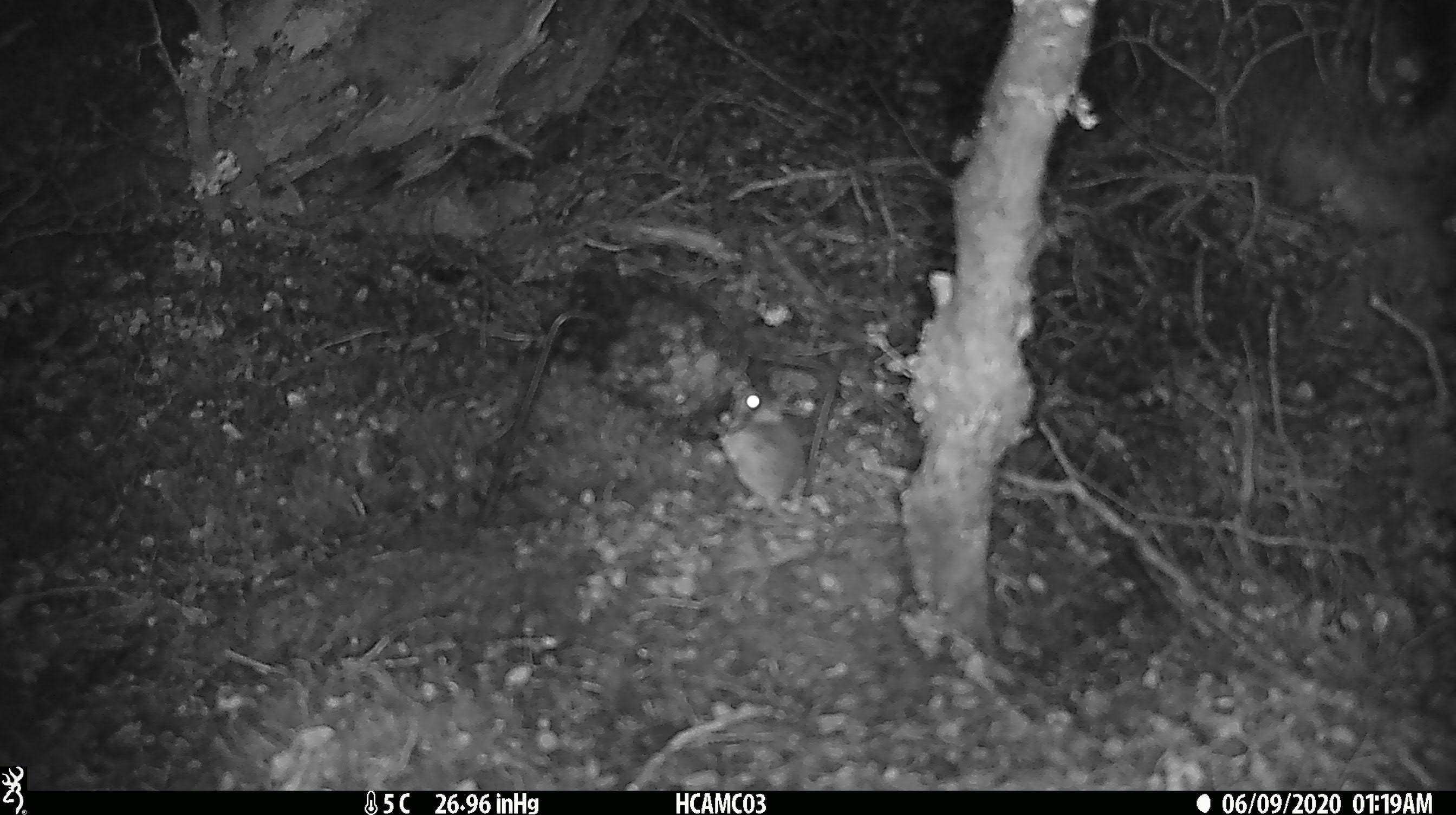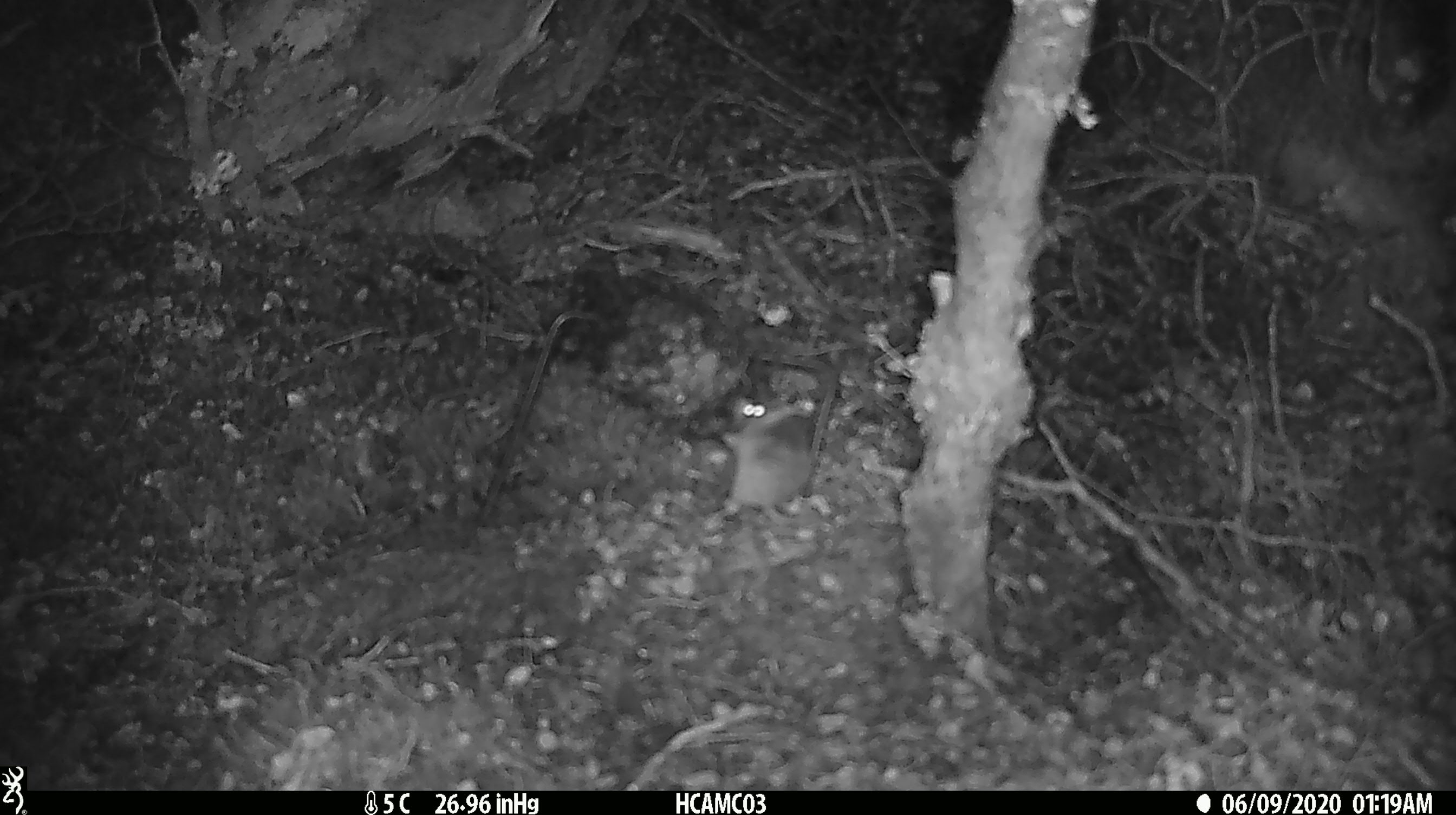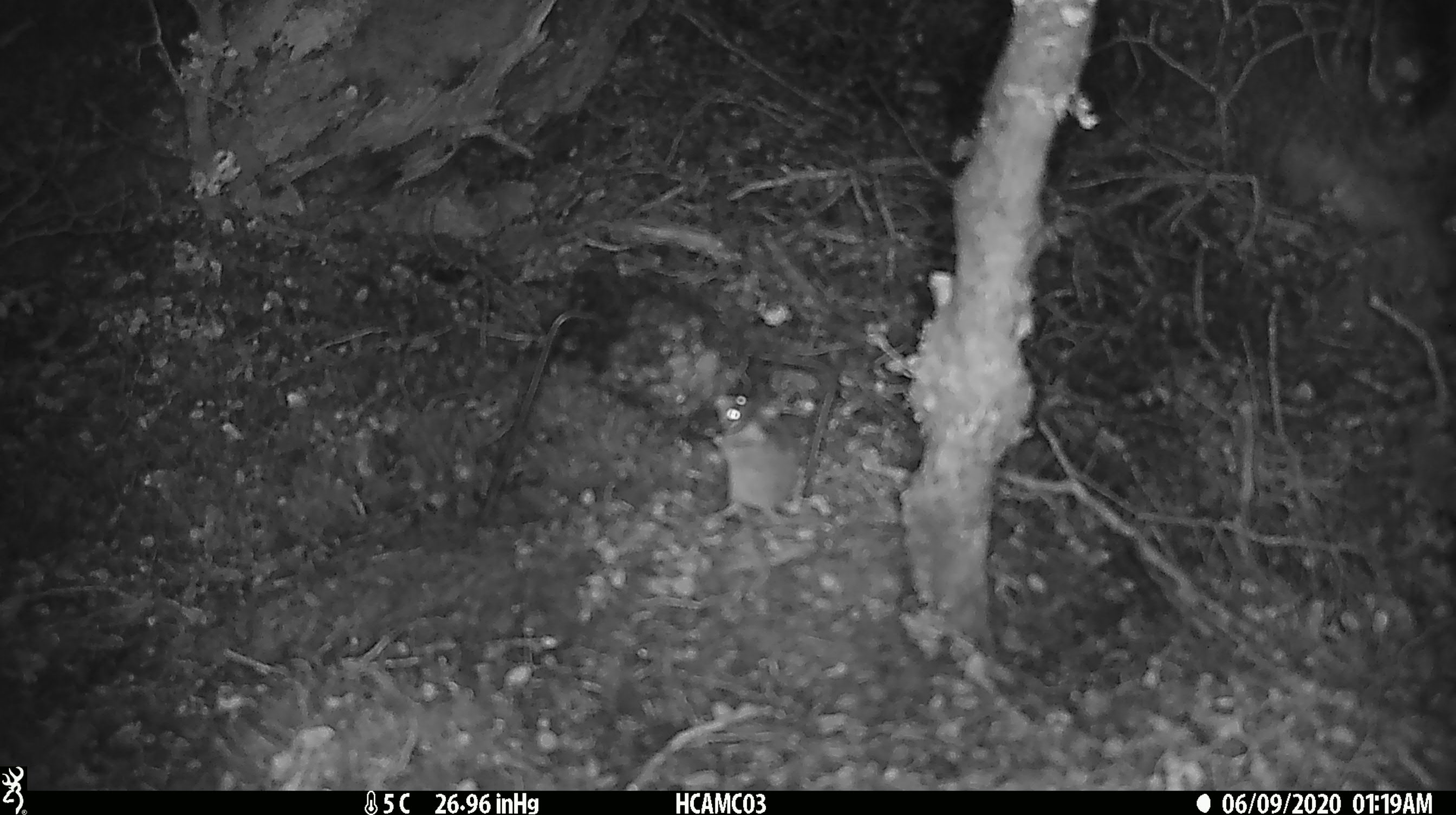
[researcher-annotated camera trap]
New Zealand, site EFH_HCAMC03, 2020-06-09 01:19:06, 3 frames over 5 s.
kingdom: Animalia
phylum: Chordata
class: Mammalia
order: Rodentia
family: Muridae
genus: Mus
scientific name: Mus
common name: mouse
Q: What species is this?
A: Mouse (Mus).